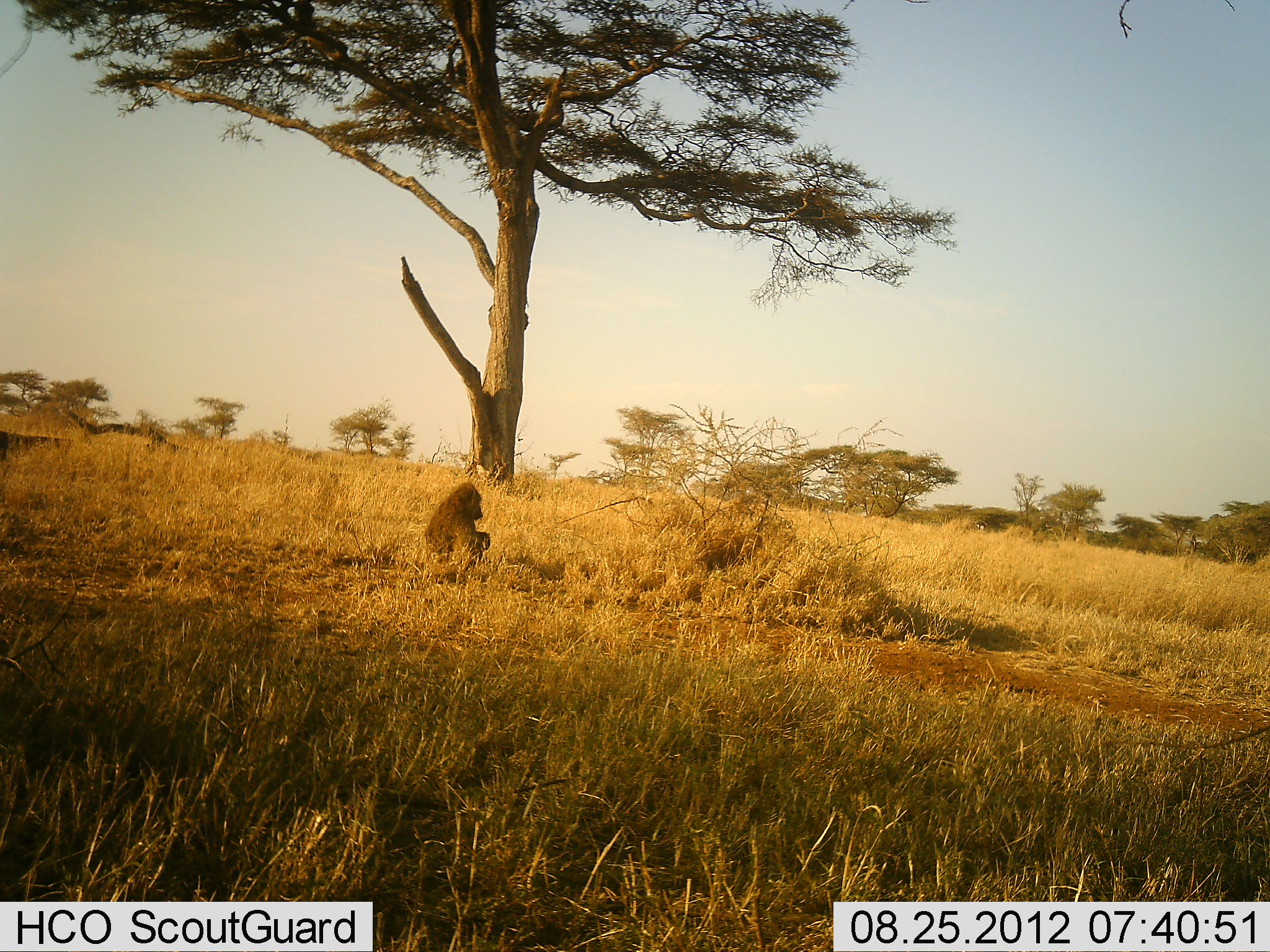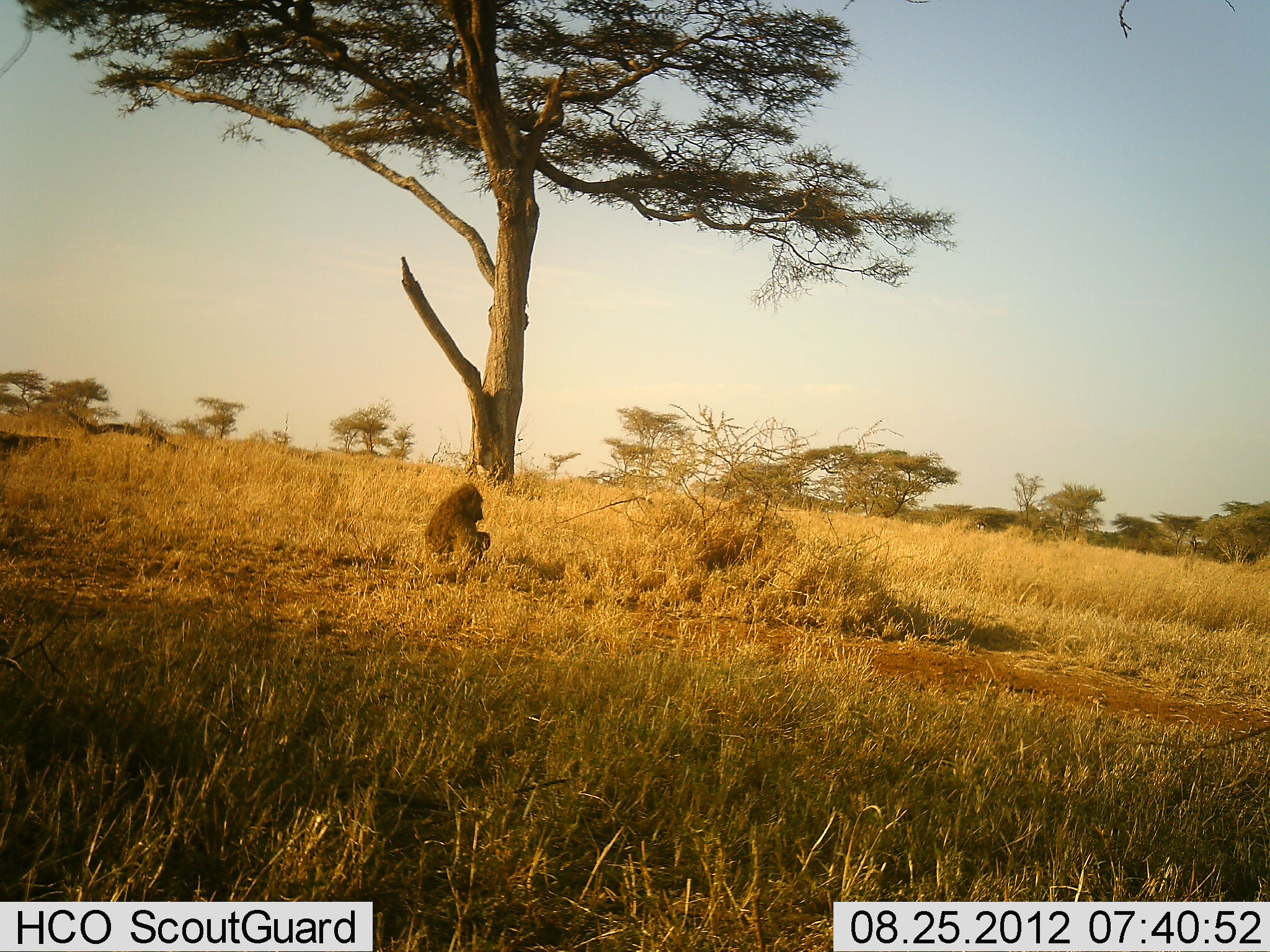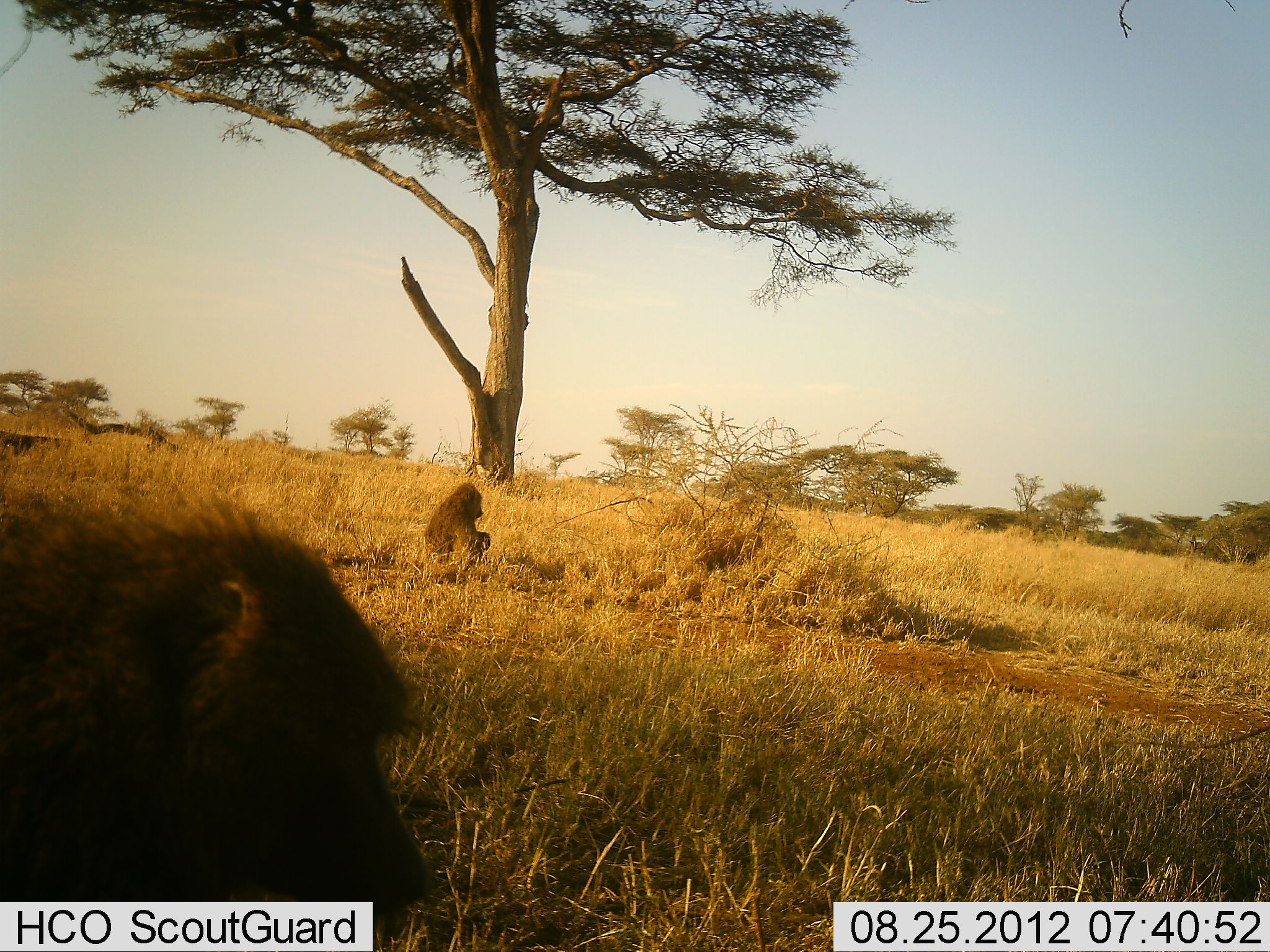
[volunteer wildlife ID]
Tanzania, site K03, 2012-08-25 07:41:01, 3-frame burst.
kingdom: Animalia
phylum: Chordata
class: Mammalia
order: Primates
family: Cercopithecidae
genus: Papio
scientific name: Papio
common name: baboon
Baboon (Papio), count 2. Behavior (volunteer vote fractions): standing 0%, resting 100%, moving 90%, interacting 0%. Young present (vote fraction): 10%. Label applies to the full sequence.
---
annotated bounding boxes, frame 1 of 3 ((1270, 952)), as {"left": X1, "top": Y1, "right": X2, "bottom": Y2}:
animal: {"left": 423, "top": 481, "right": 492, "bottom": 575}; {"left": 699, "top": 527, "right": 764, "bottom": 574}; {"left": 0, "top": 428, "right": 7, "bottom": 462}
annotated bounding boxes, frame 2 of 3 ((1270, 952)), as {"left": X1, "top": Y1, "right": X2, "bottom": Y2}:
animal: {"left": 423, "top": 481, "right": 492, "bottom": 575}; {"left": 699, "top": 530, "right": 762, "bottom": 577}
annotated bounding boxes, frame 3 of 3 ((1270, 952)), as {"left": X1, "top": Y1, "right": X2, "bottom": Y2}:
animal: {"left": 1, "top": 492, "right": 439, "bottom": 952}; {"left": 423, "top": 481, "right": 492, "bottom": 575}; {"left": 699, "top": 530, "right": 762, "bottom": 580}